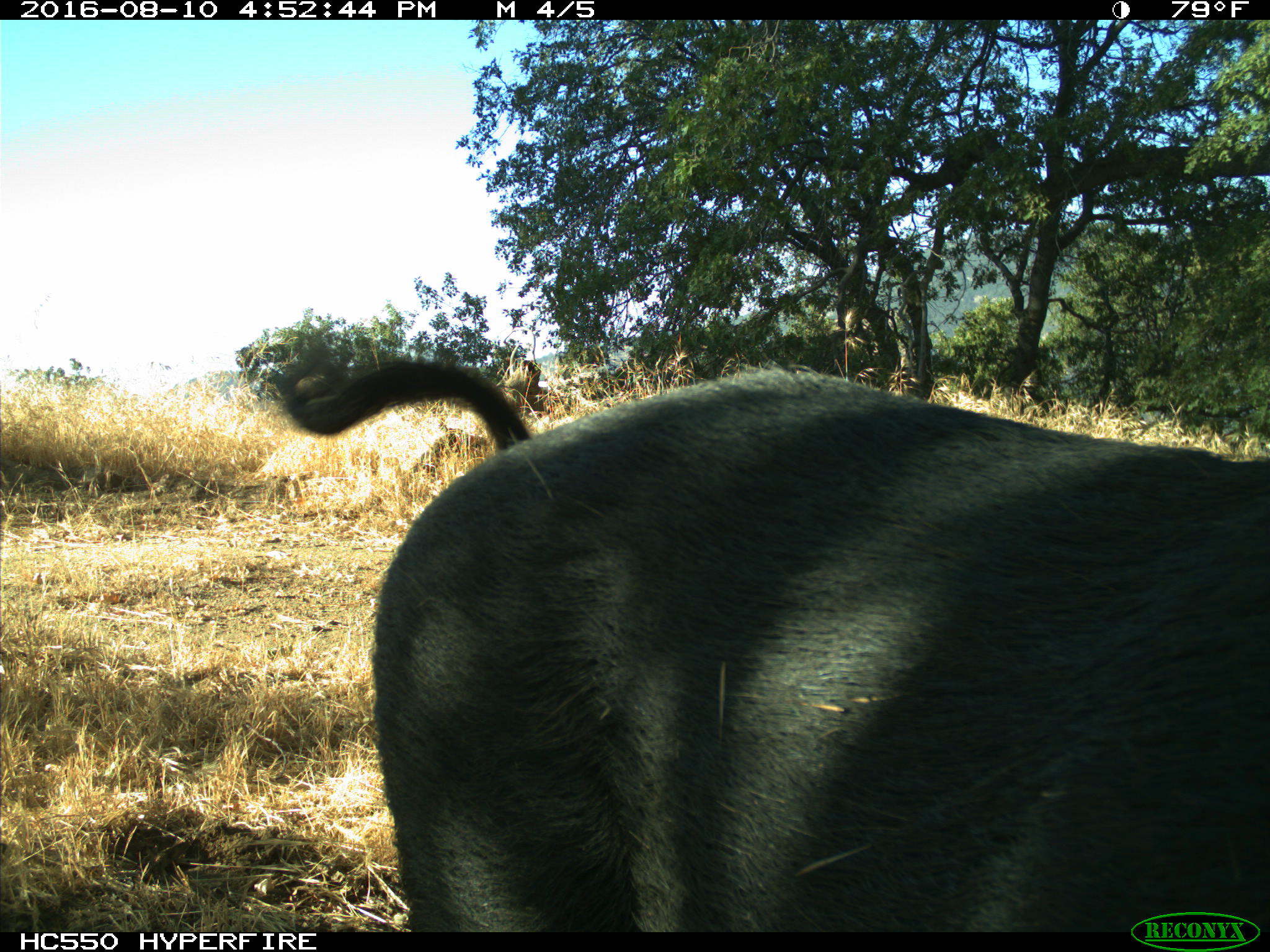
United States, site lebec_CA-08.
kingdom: Animalia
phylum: Chordata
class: Mammalia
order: Artiodactyla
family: Suidae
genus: Sus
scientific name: Sus scrofa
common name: wild boar